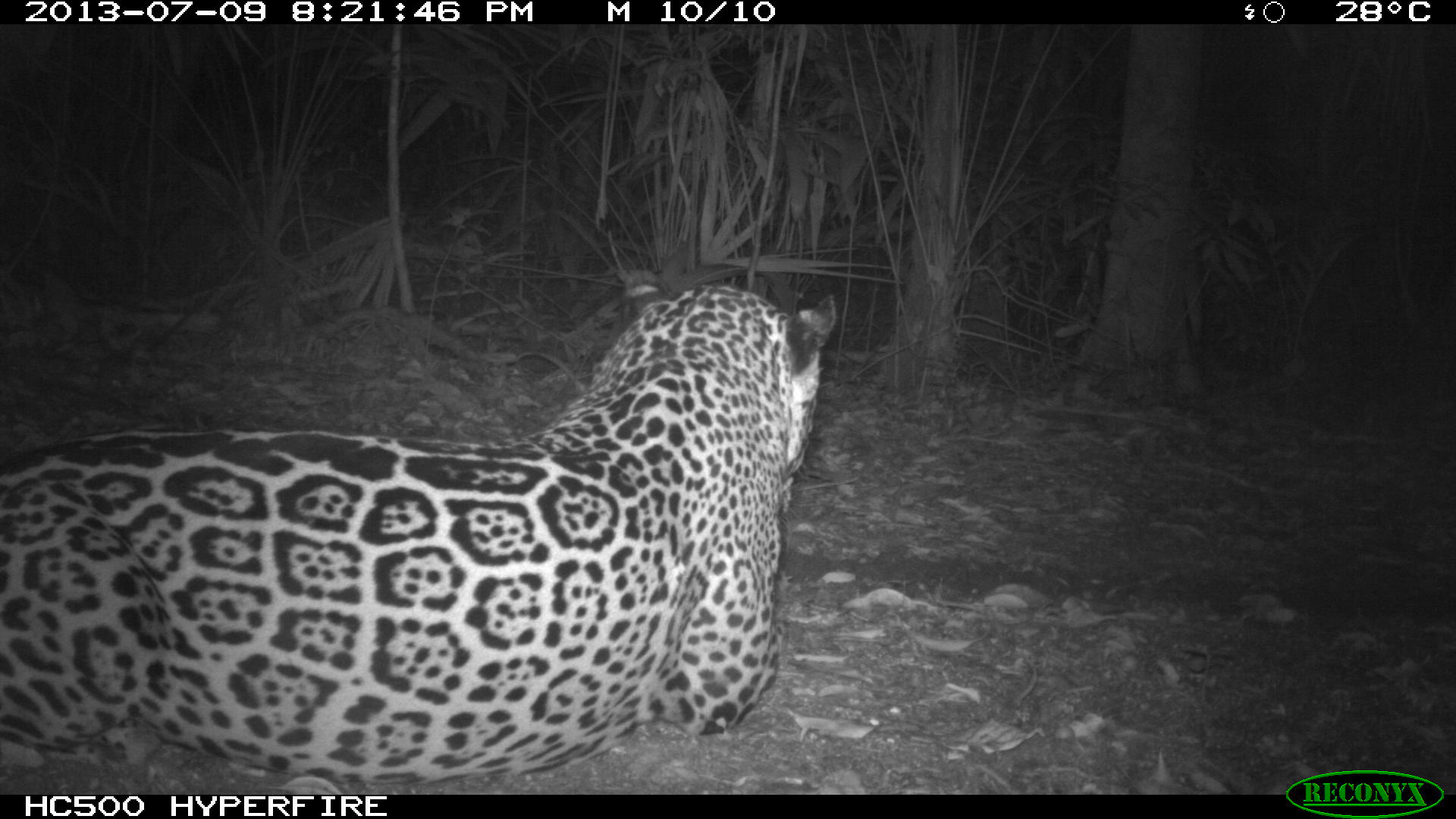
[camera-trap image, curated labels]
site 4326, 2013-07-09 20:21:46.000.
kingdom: Animalia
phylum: Chordata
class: Mammalia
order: Carnivora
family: Felidae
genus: Panthera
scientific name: Panthera onca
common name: jaguar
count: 1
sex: male